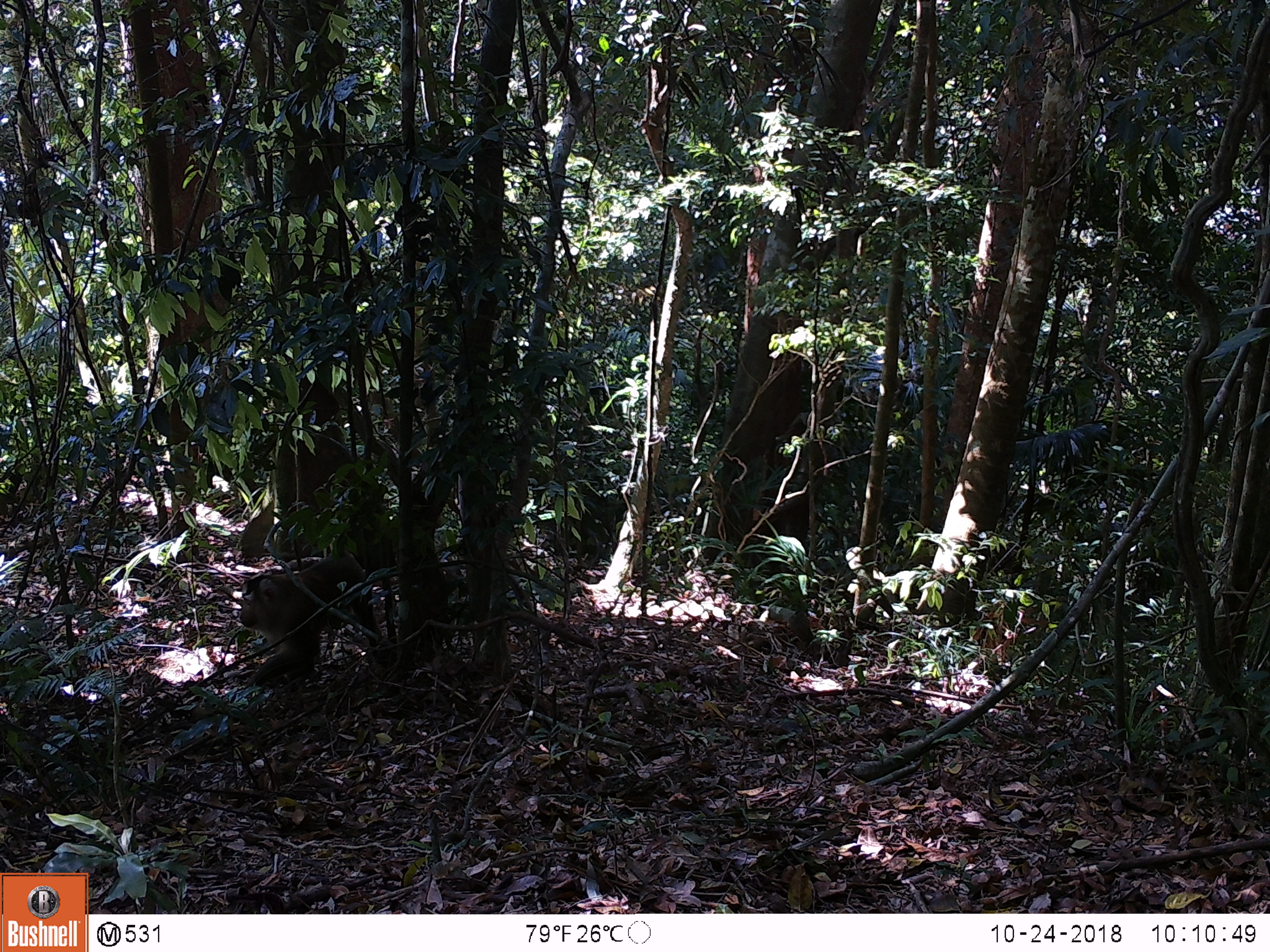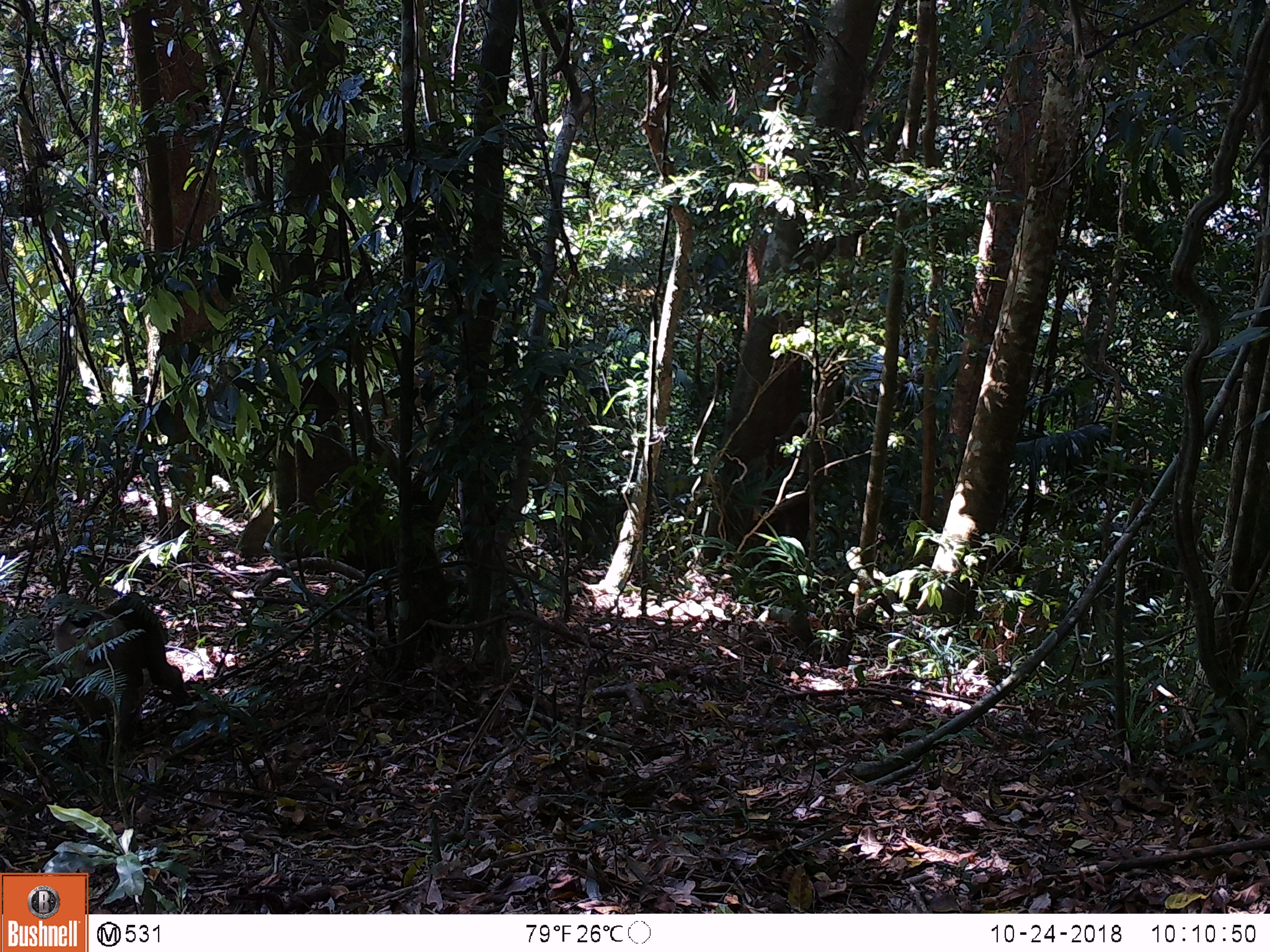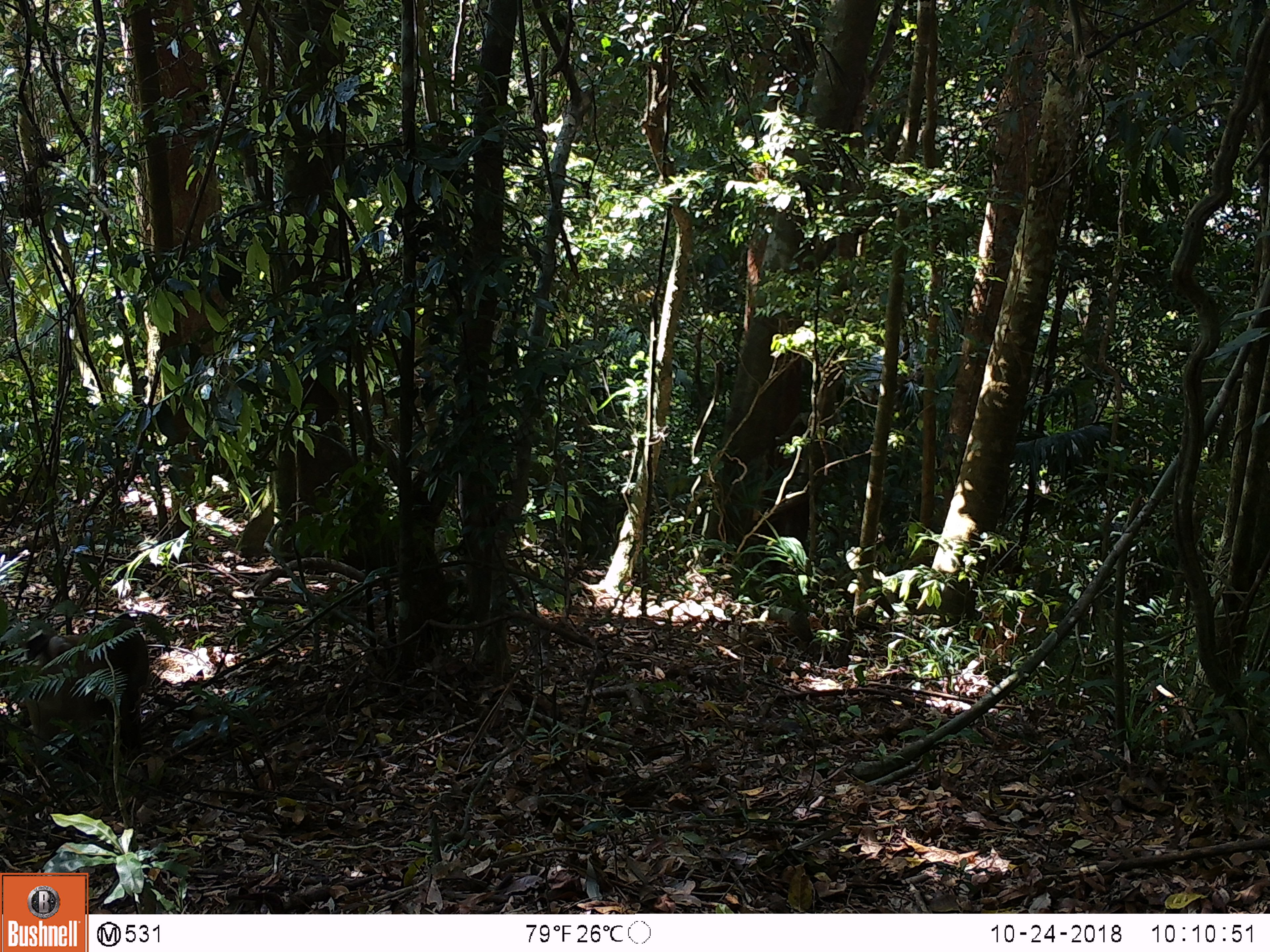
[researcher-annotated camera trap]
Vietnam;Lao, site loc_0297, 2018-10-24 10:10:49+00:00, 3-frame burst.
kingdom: Animalia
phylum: Chordata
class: Mammalia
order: Primates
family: Cercopithecidae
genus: Macaca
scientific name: Macaca nemestrina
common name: pig-tailed macaque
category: pig tailed macaque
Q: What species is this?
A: Pig tailed macaque (pig-tailed macaque) (Macaca nemestrina).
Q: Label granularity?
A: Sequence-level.